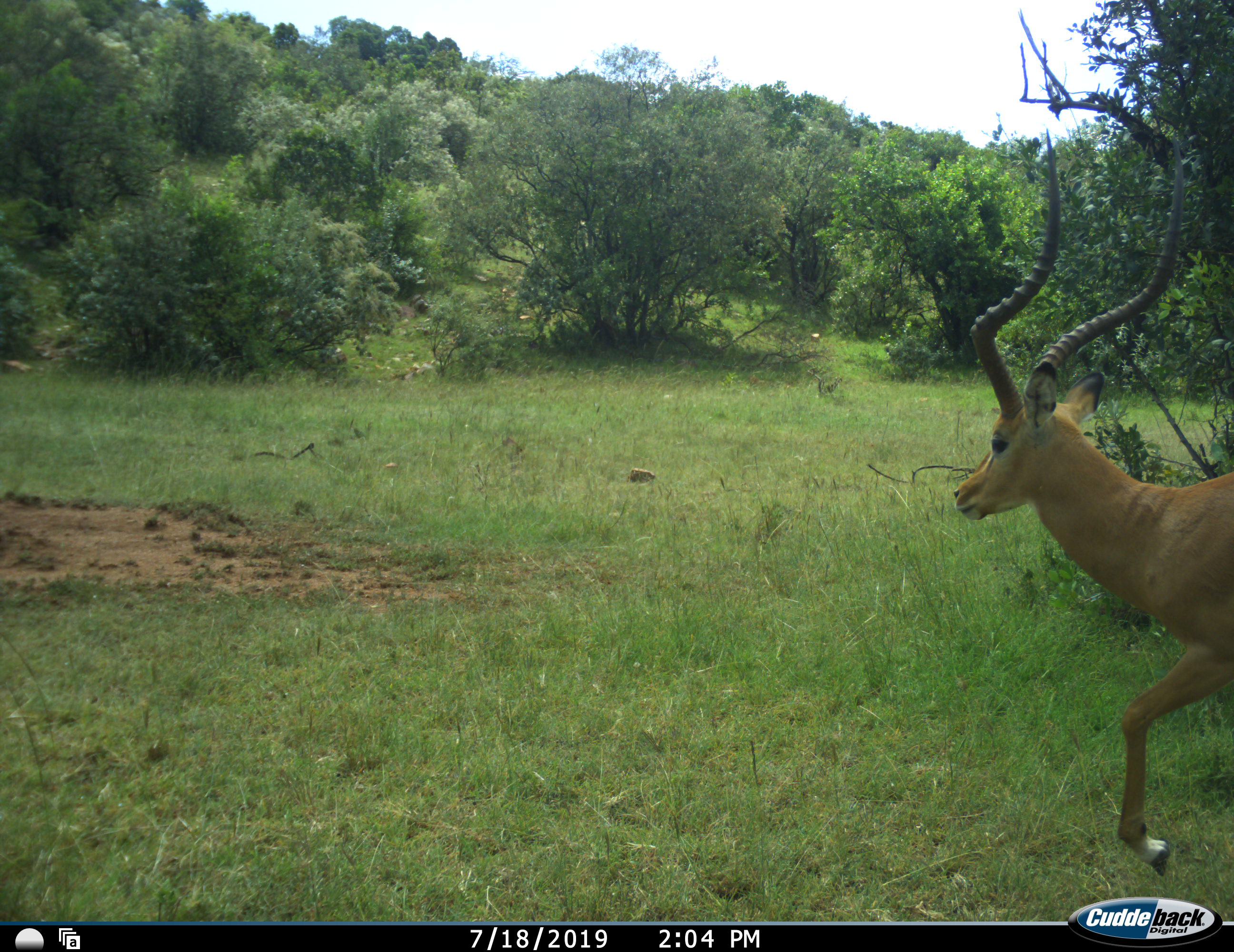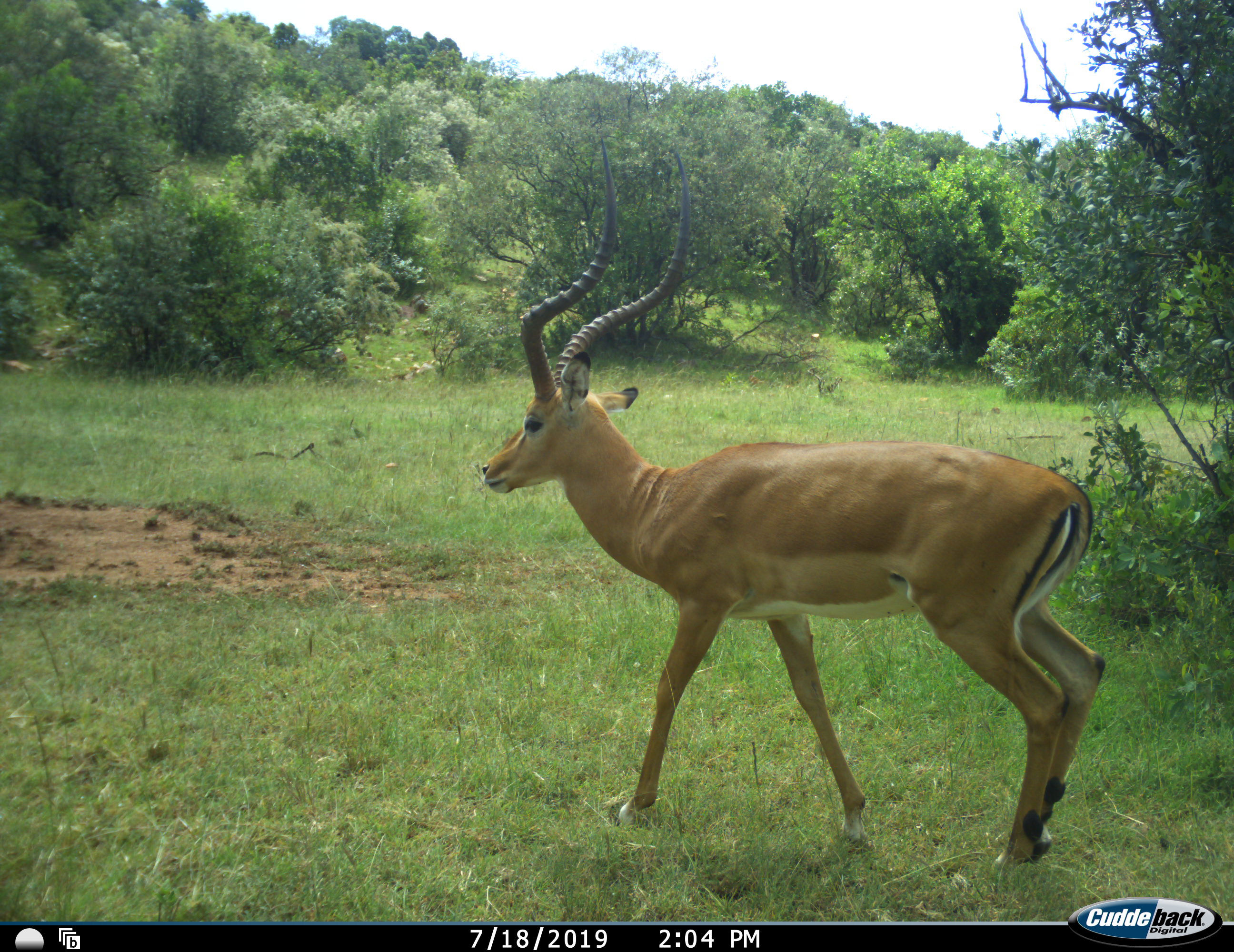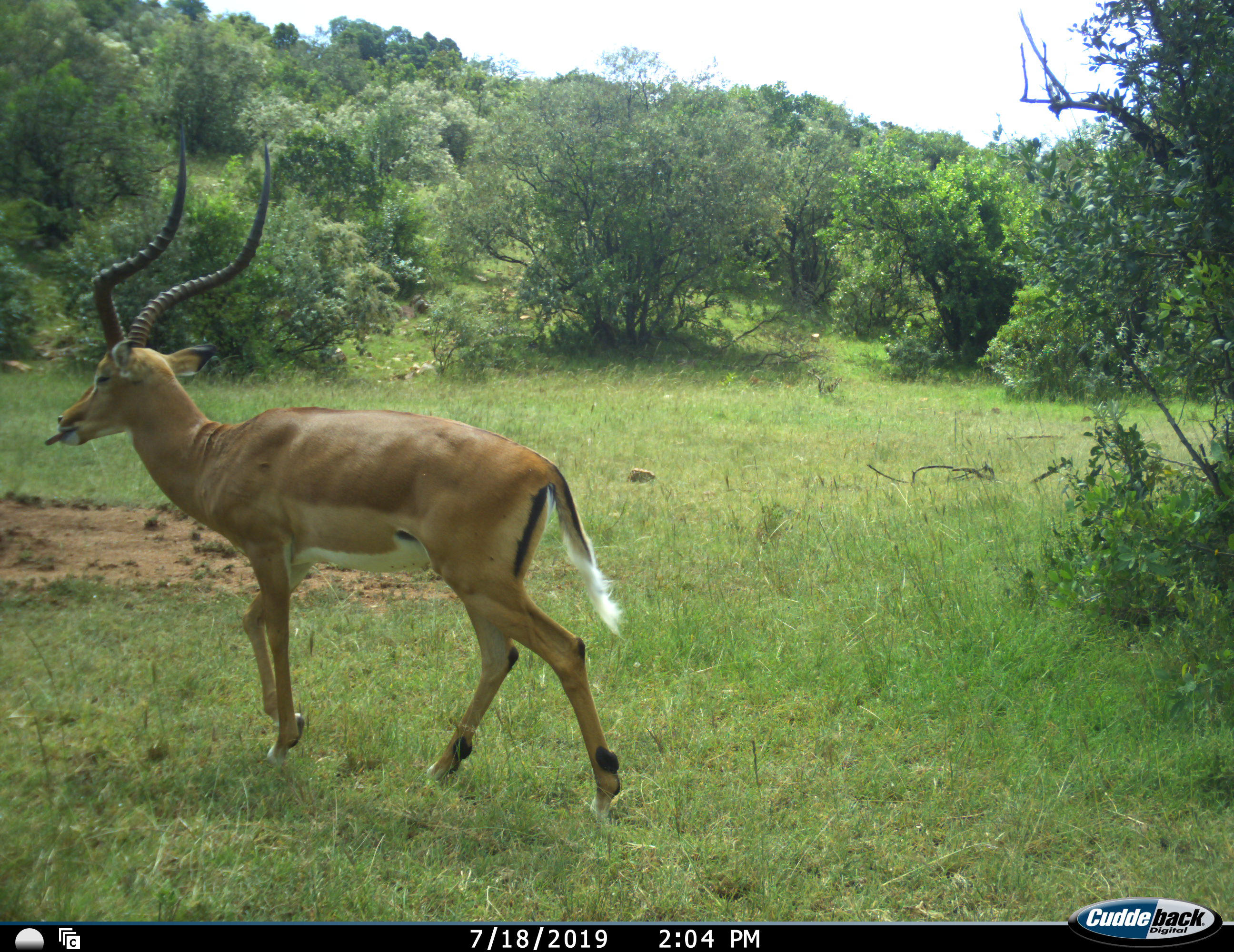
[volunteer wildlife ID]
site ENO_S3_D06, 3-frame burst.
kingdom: Animalia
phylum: Chordata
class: Mammalia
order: Artiodactyla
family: Bovidae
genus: Aepyceros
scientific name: Aepyceros melampus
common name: impala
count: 1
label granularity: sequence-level